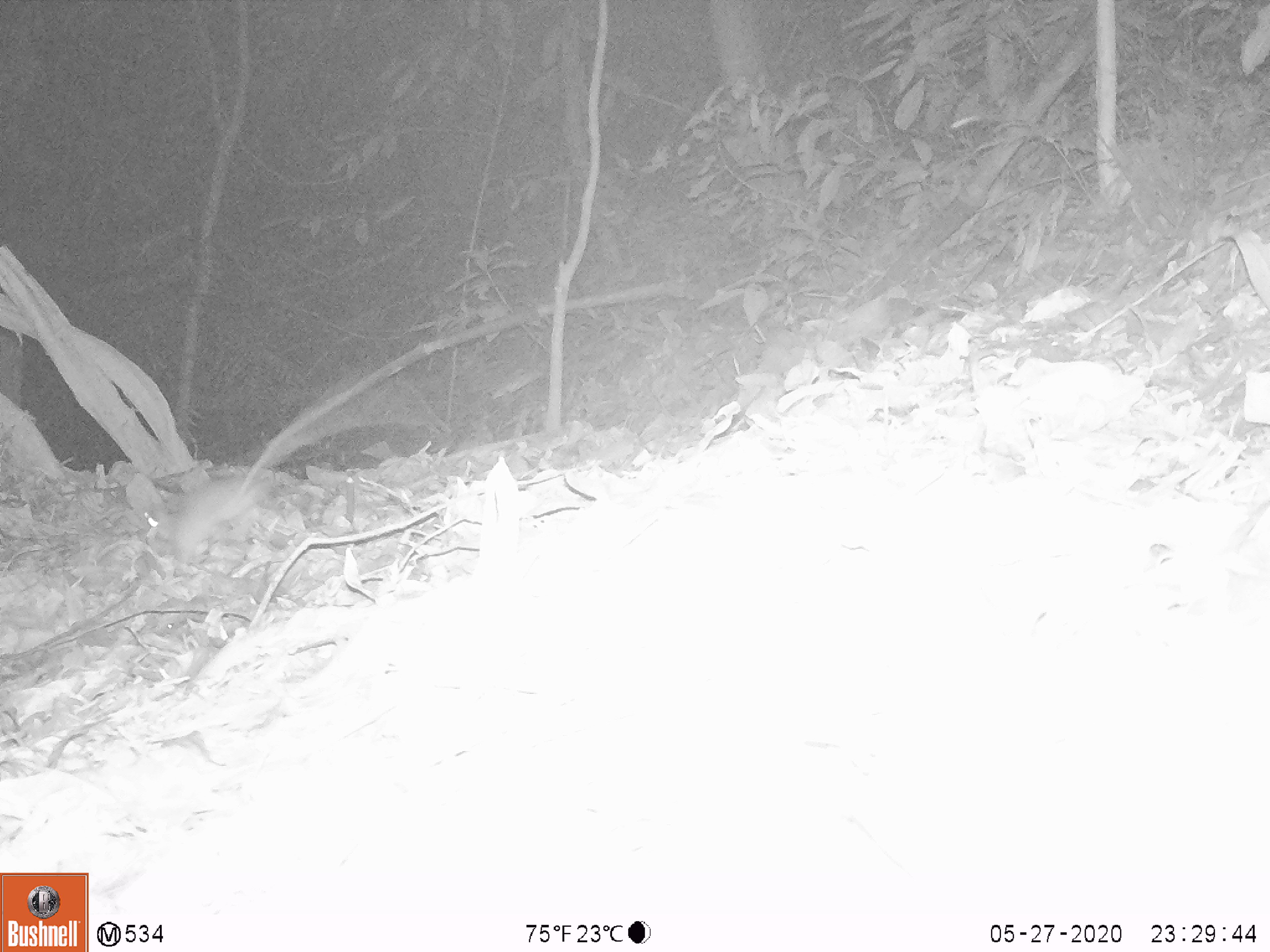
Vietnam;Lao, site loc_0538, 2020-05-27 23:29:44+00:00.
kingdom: Animalia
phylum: Chordata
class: Mammalia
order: Rodentia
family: Muridae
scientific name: Muridae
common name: old-world mice and rats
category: unidentified murid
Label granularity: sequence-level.